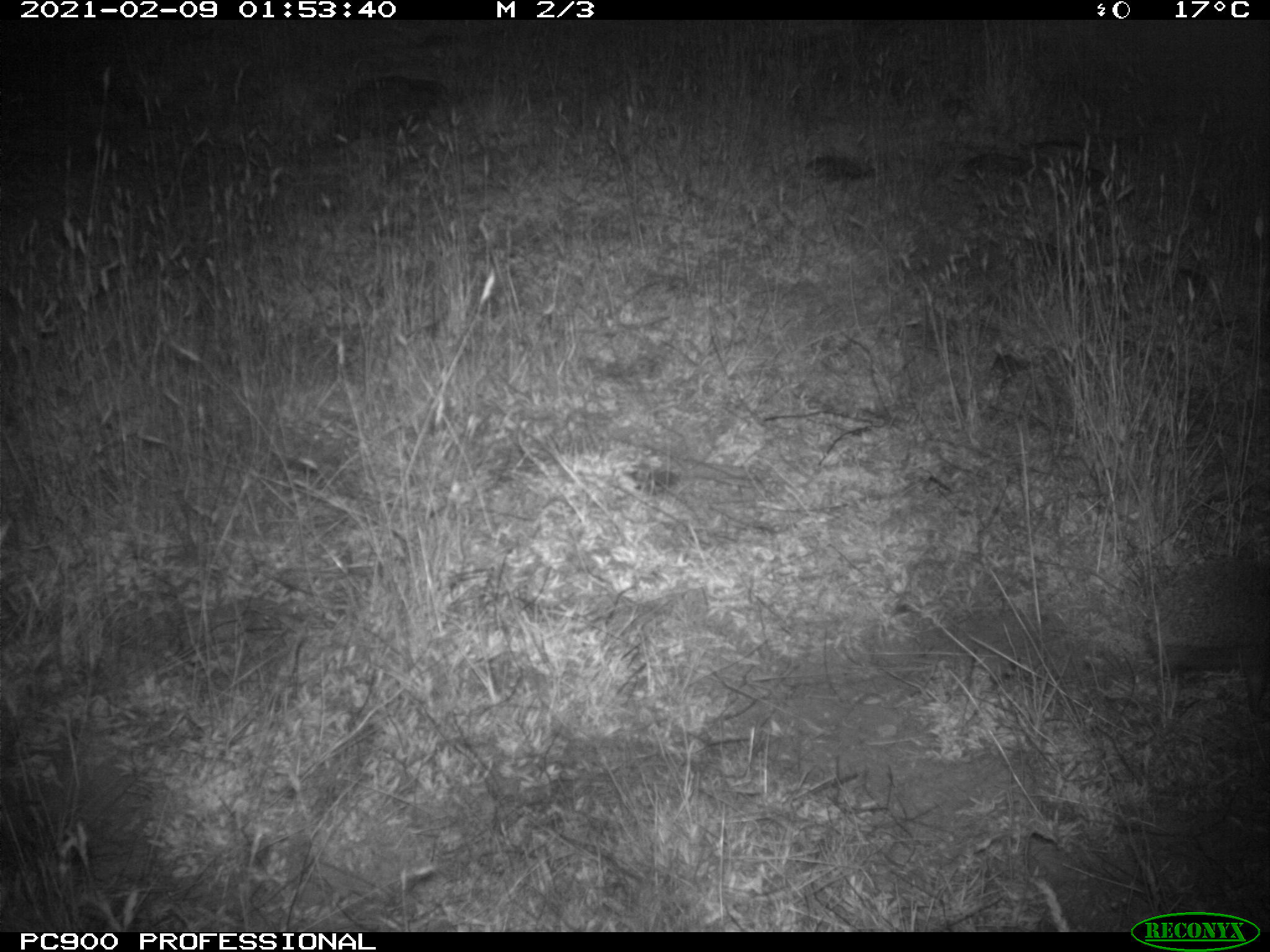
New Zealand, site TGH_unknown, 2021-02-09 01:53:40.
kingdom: Animalia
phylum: Chordata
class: Mammalia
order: Eulipotyphla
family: Erinaceidae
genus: Erinaceus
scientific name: Erinaceus europaeus europaeus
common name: european hedgehog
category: hedgehog